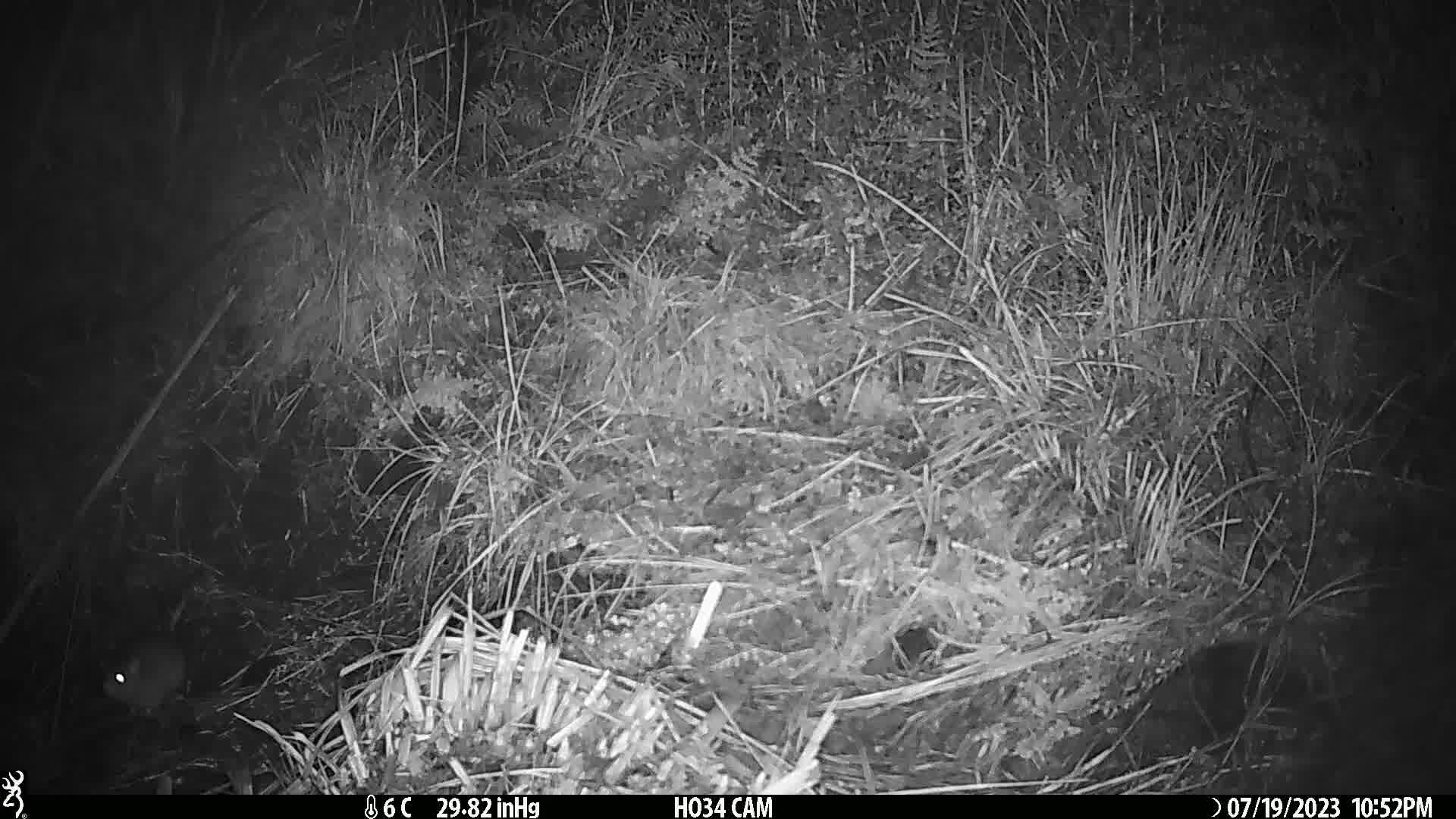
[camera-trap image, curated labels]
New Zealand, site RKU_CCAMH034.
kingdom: Animalia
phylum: Chordata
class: Mammalia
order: Rodentia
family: Muridae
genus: Rattus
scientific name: Rattus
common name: rat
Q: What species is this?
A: Rat (Rattus).